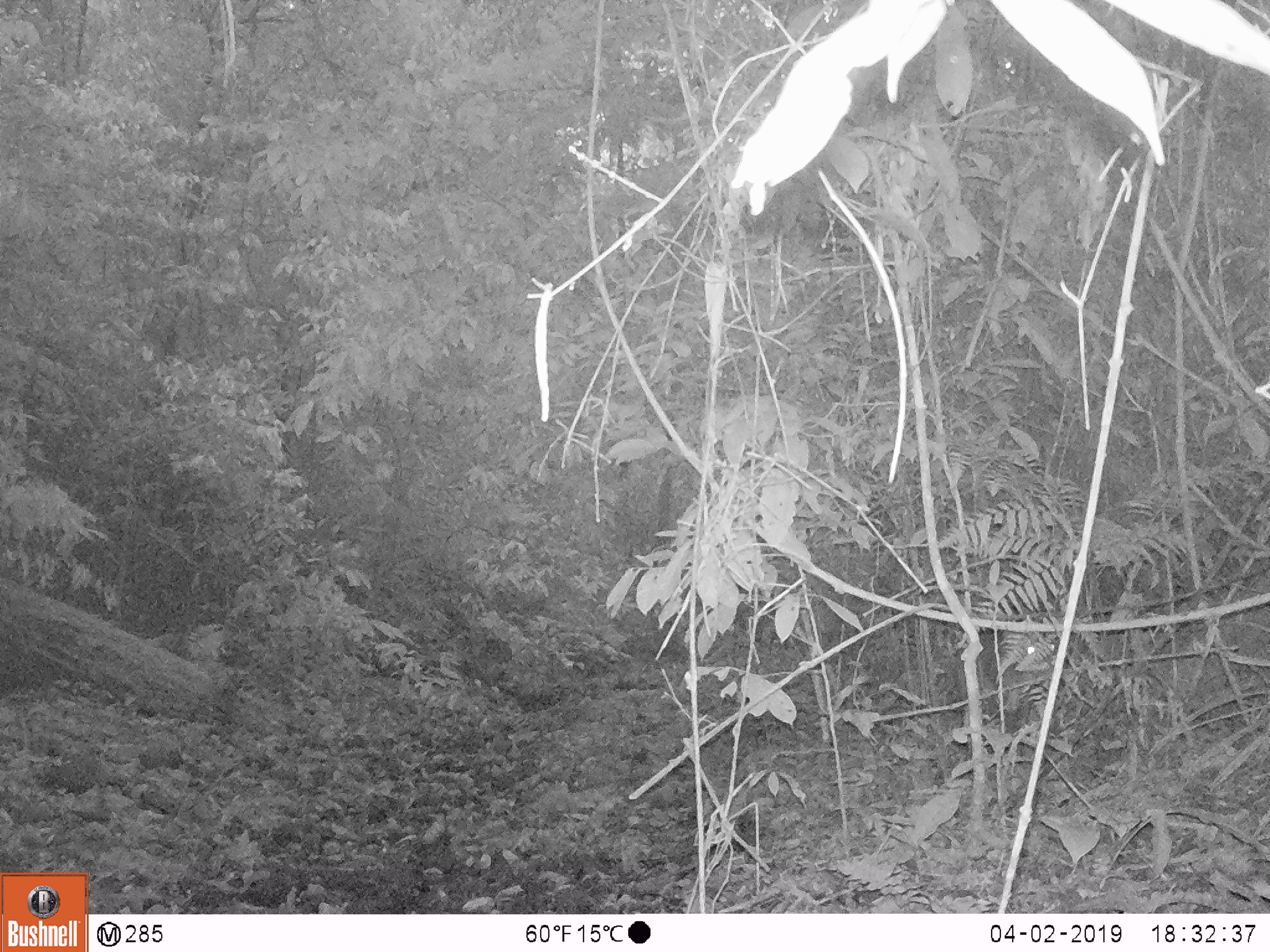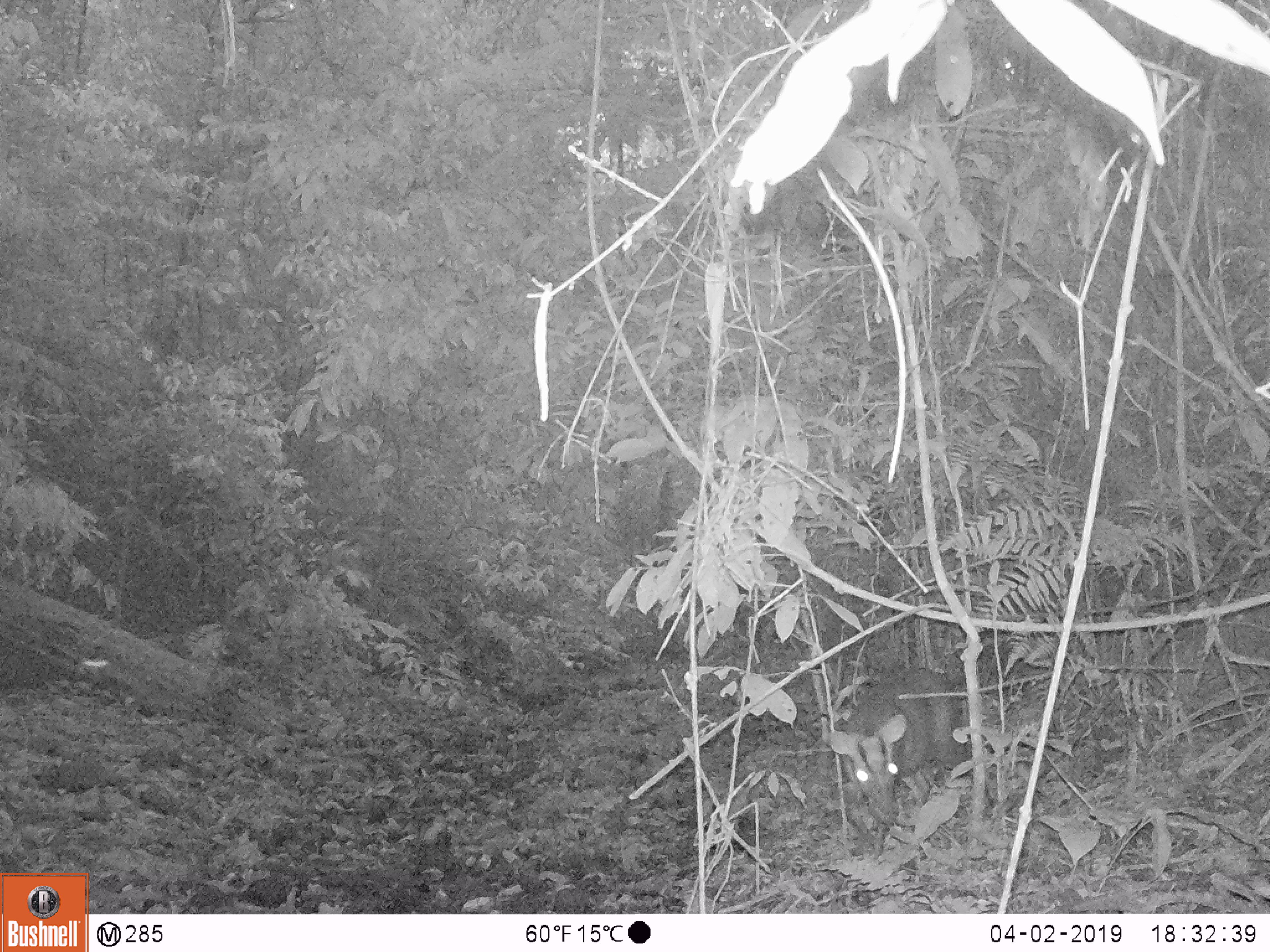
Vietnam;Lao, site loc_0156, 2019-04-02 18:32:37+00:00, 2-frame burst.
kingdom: Animalia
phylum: Chordata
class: Mammalia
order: Artiodactyla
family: Cervidae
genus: Muntiacus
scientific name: Muntiacus vuquangensis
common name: large-antlered muntjac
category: large antlered muntjac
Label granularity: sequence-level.